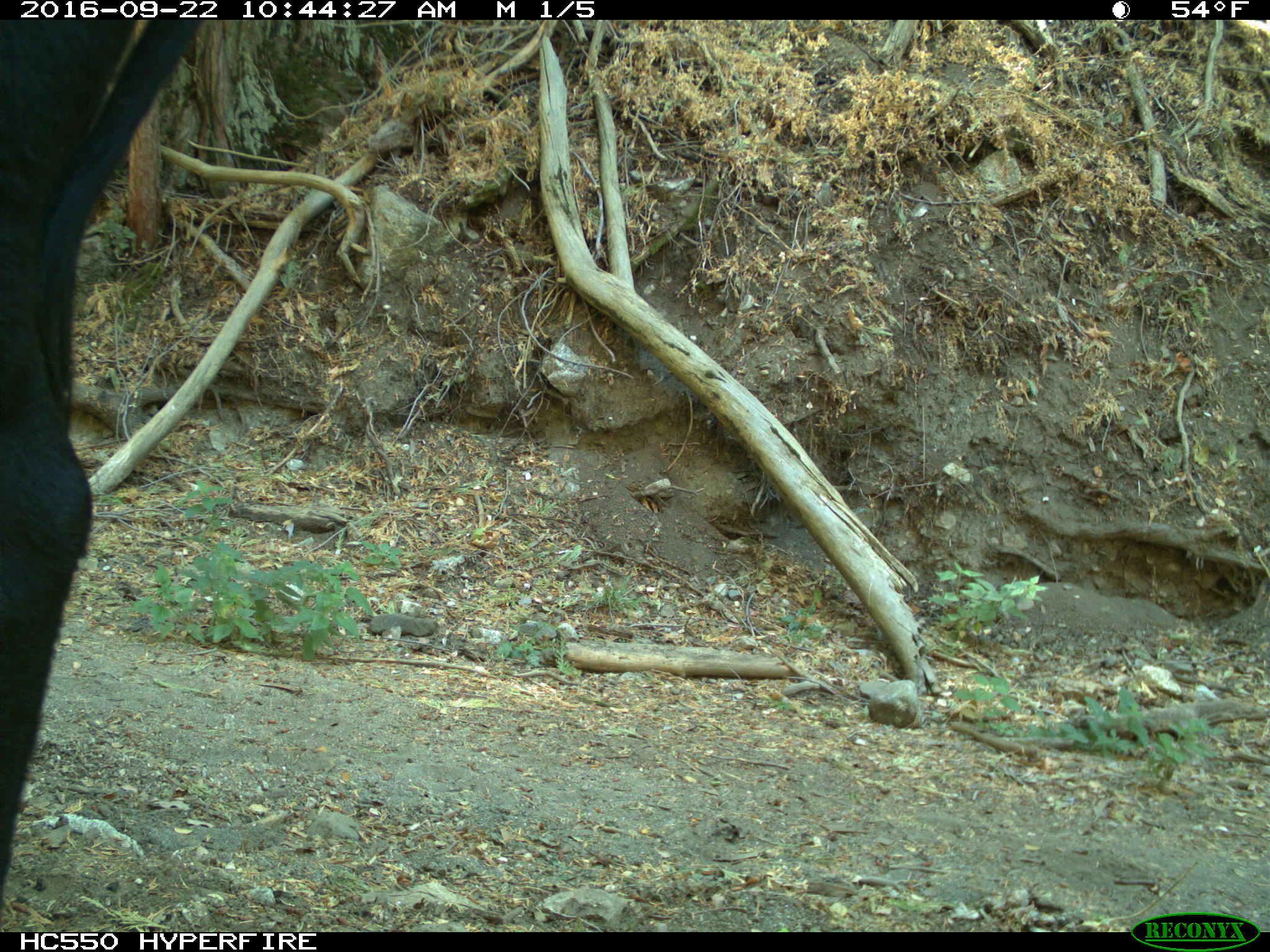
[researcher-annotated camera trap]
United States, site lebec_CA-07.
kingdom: Animalia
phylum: Chordata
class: Mammalia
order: Artiodactyla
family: Bovidae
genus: Bos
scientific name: Bos taurus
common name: domestic cow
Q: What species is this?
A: Bos taurus (domestic cow).